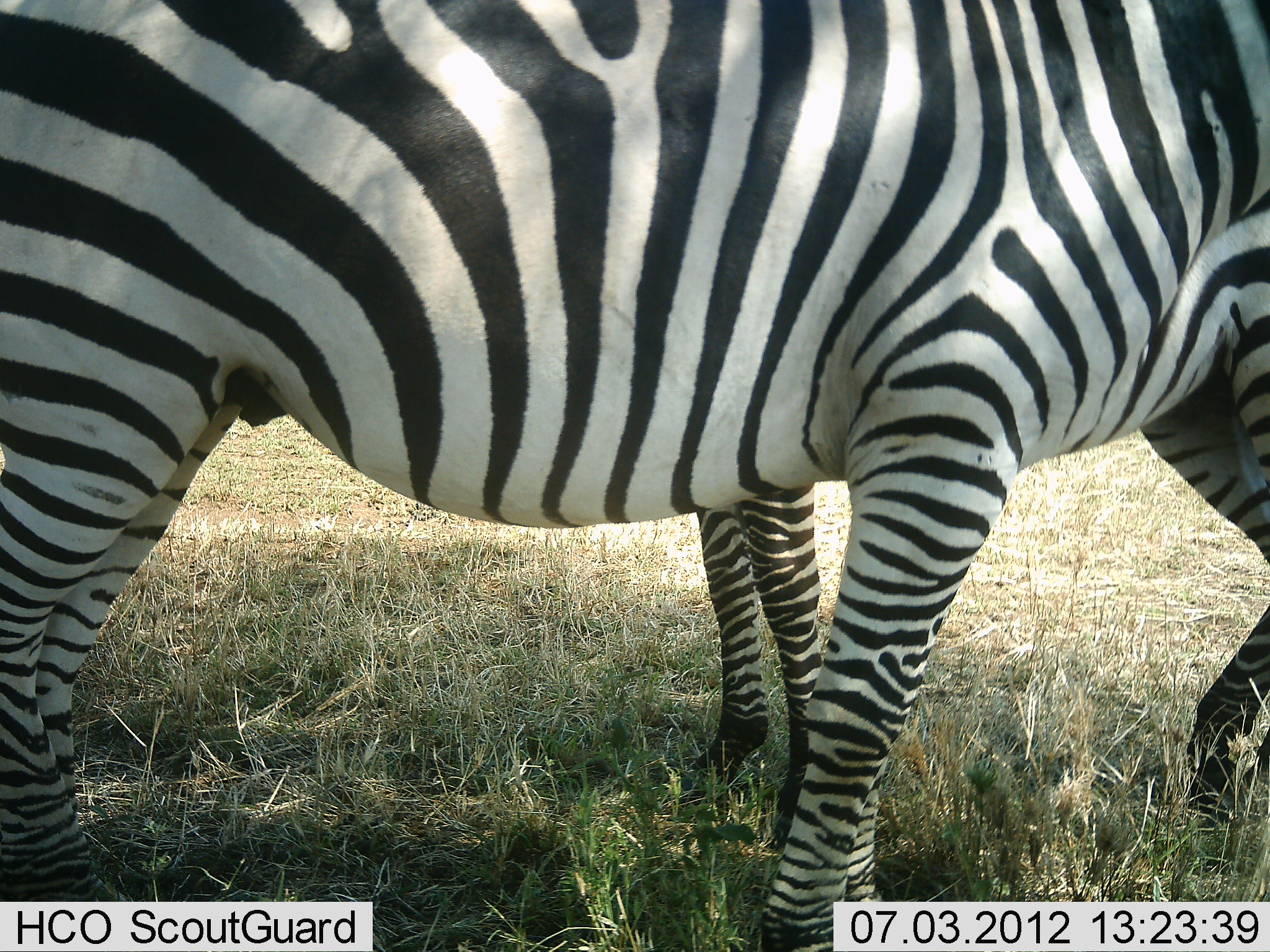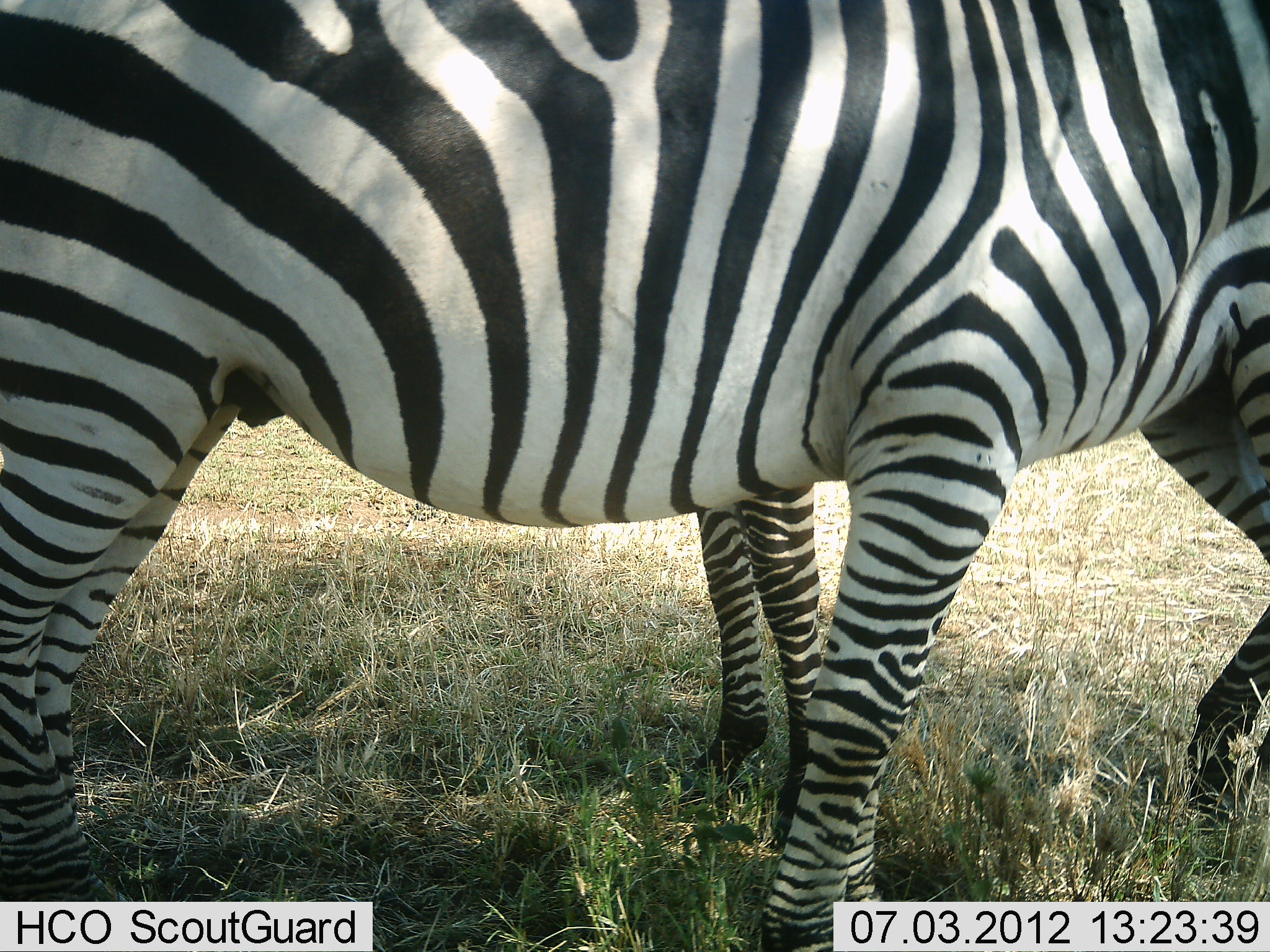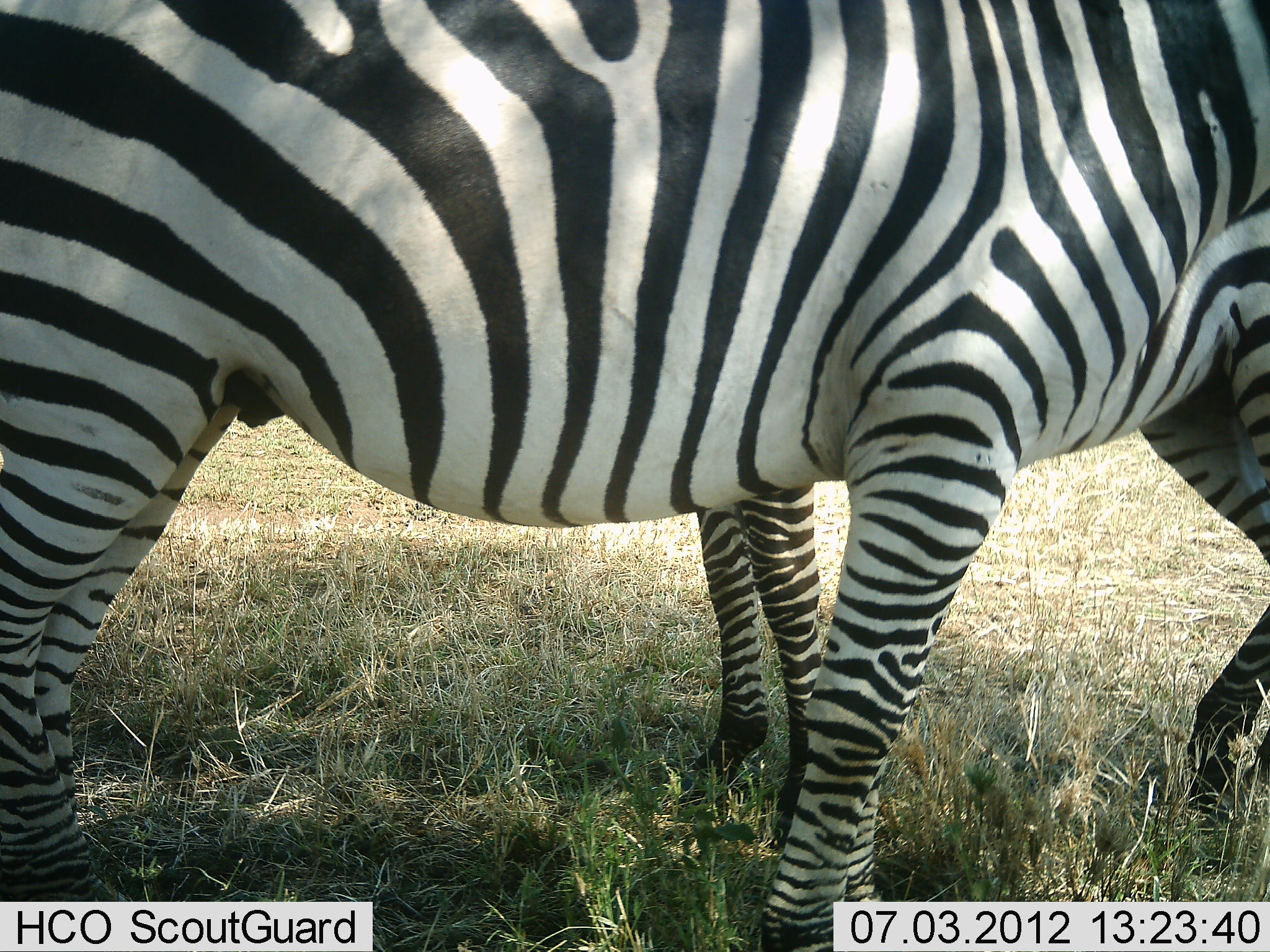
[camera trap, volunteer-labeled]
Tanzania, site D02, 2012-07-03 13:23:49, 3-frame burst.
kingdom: Animalia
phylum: Chordata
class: Mammalia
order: Perissodactyla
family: Equidae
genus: Equus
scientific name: Equus quagga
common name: plains zebra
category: zebra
Zebra (plains zebra) (Equus quagga), count 2. Behavior (volunteer vote fractions): standing 90%, resting 10%, moving 0%, interacting 0%. Young present (vote fraction): 0%. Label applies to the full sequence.